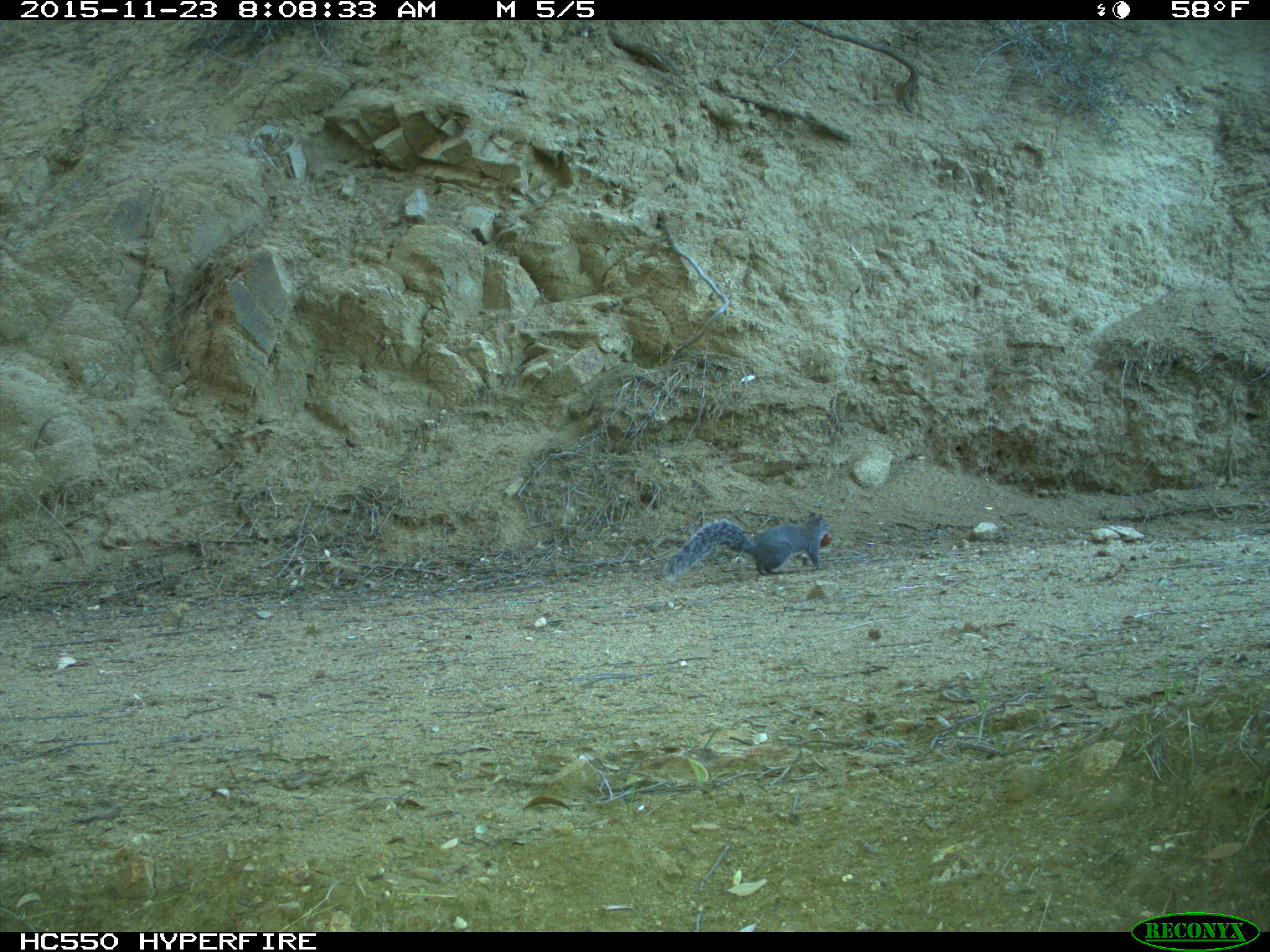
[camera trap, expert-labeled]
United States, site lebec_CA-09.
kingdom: Animalia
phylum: Chordata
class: Mammalia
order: Rodentia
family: Sciuridae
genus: Sciurus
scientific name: Sciurus carolinensis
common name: eastern gray squirrel